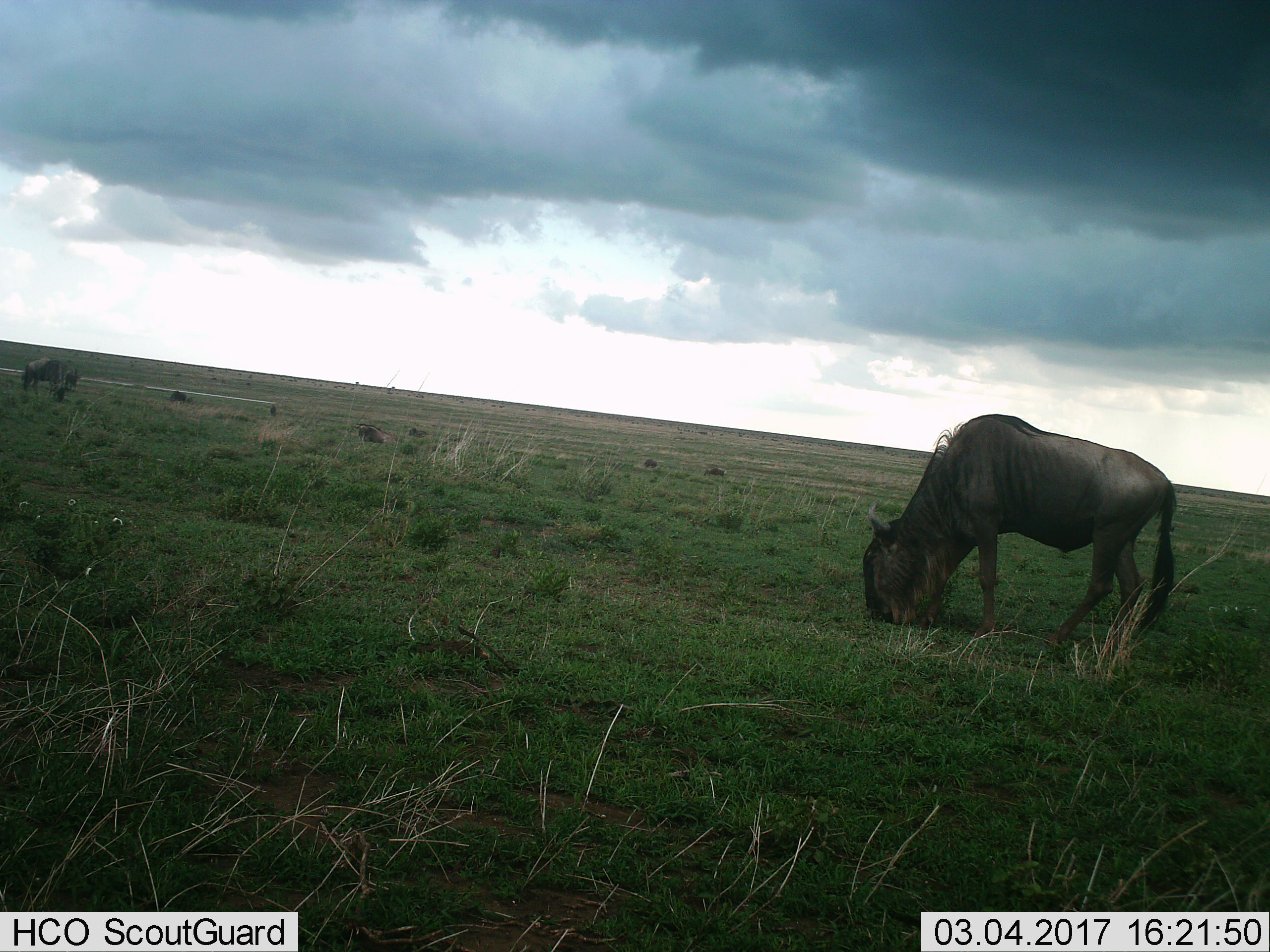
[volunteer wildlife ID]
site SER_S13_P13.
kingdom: Animalia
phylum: Chordata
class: Mammalia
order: Artiodactyla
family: Bovidae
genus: Connochaetes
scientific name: Connochaetes taurinus taurinus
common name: blue wildebeest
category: wildebeestblue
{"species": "wildebeestblue (blue wildebeest) (Connochaetes taurinus taurinus)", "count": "4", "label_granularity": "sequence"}